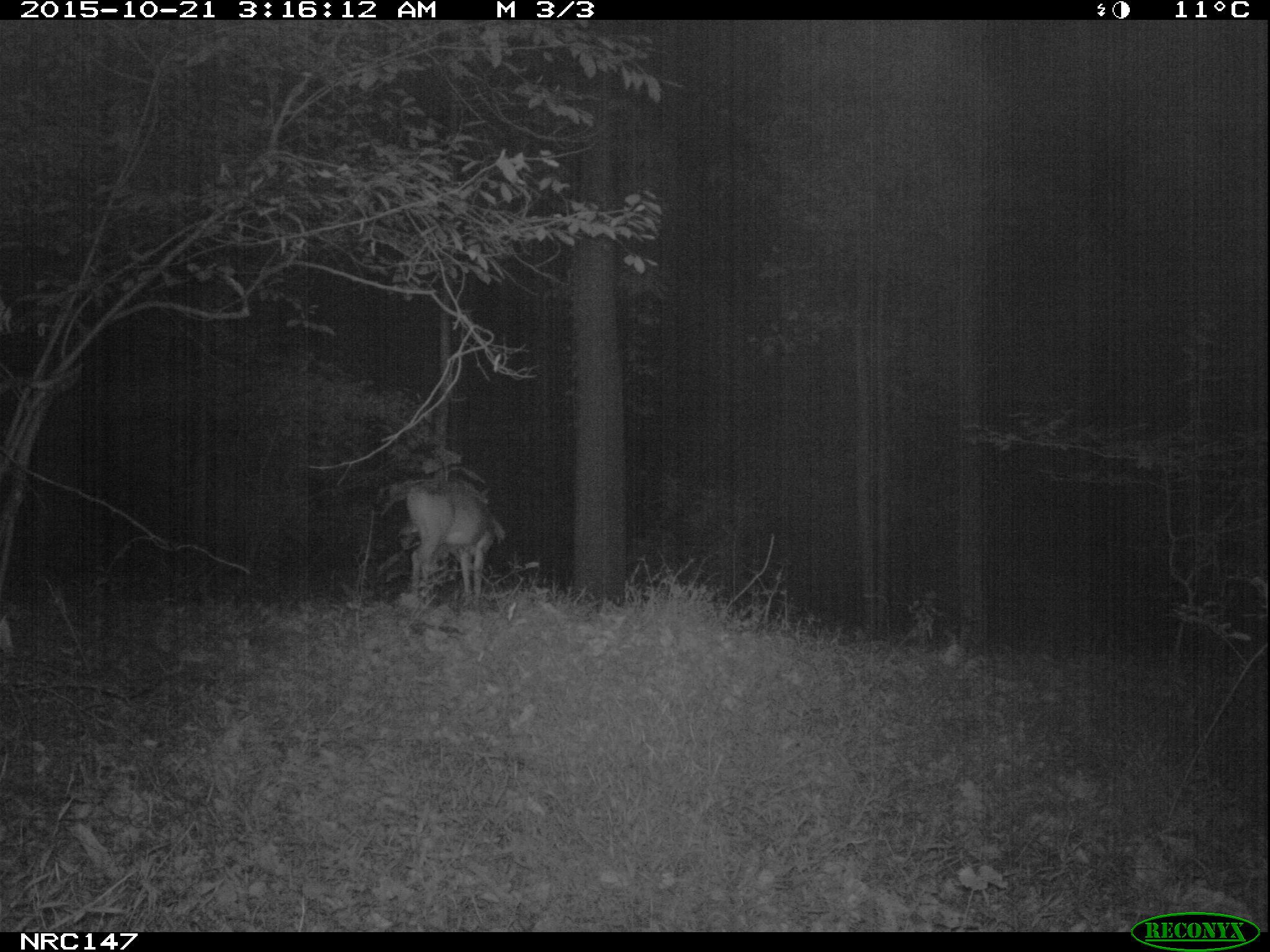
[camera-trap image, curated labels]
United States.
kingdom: Animalia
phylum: Chordata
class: Mammalia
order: Artiodactyla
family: Cervidae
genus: Odocoileus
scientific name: Odocoileus virginianus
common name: white-tailed deer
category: White Tailed Deer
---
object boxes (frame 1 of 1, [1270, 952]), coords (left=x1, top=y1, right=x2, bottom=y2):
White Tailed Deer: (left=393, top=478, right=507, bottom=607)